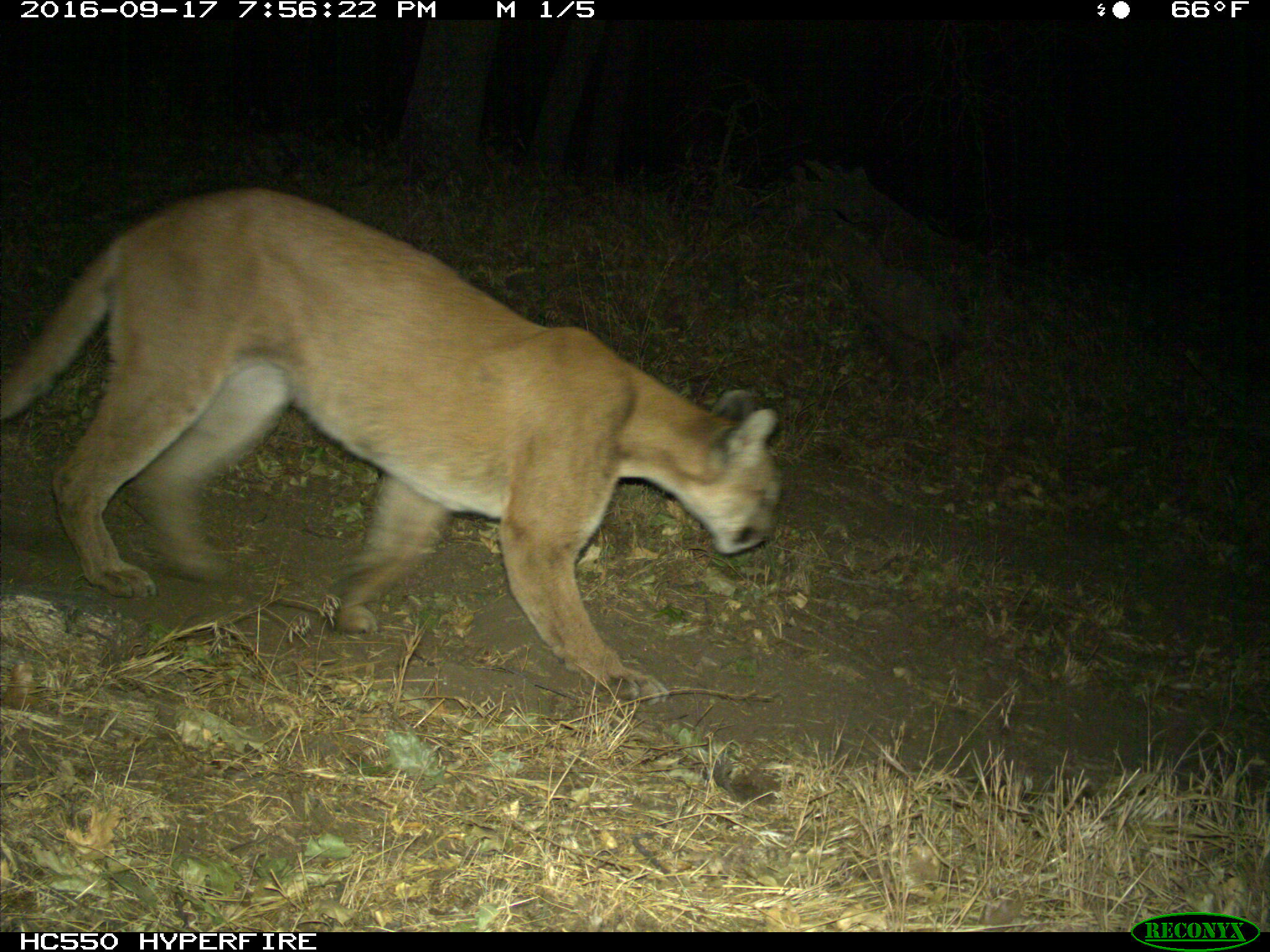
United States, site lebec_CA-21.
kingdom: Animalia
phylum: Chordata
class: Mammalia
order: Carnivora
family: Felidae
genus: Puma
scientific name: Puma concolor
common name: mountain lion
Puma concolor (mountain lion).